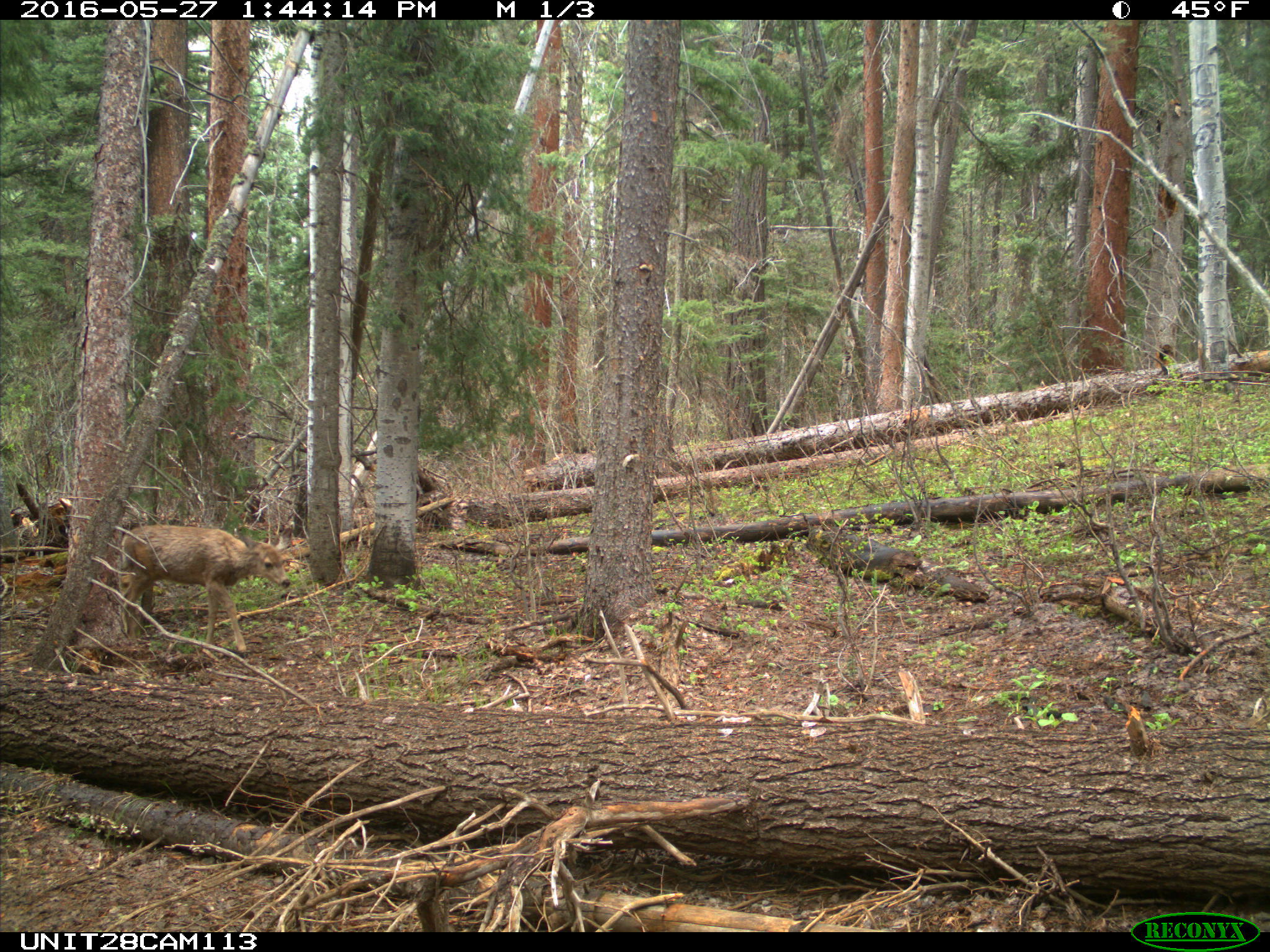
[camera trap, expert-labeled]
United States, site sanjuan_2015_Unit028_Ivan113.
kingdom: Animalia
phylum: Chordata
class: Mammalia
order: Artiodactyla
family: Cervidae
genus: Odocoileus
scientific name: Odocoileus hemionus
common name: mule deer